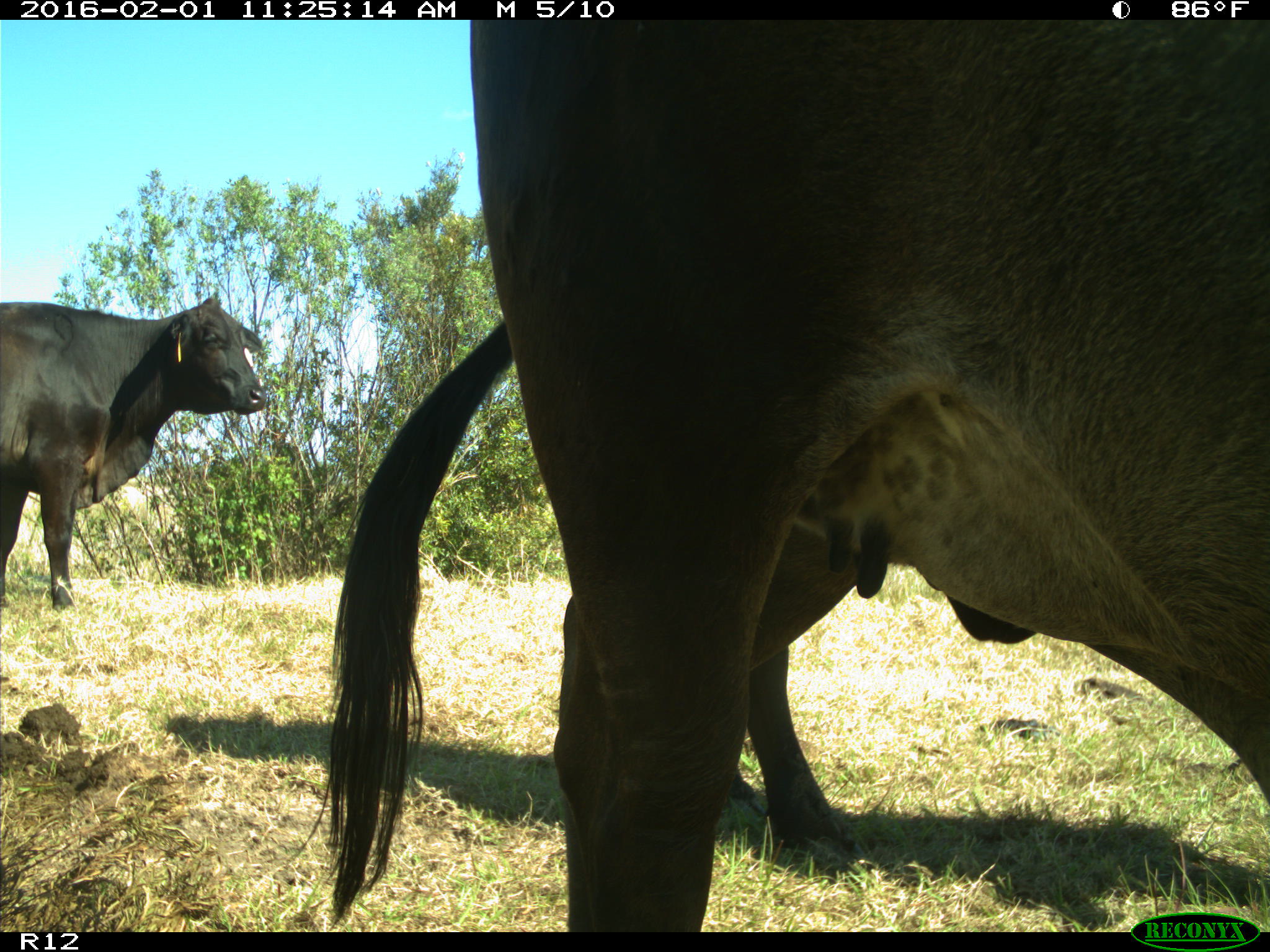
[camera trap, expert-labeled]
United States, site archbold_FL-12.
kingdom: Animalia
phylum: Chordata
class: Mammalia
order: Artiodactyla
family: Bovidae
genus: Bos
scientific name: Bos taurus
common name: domestic cow